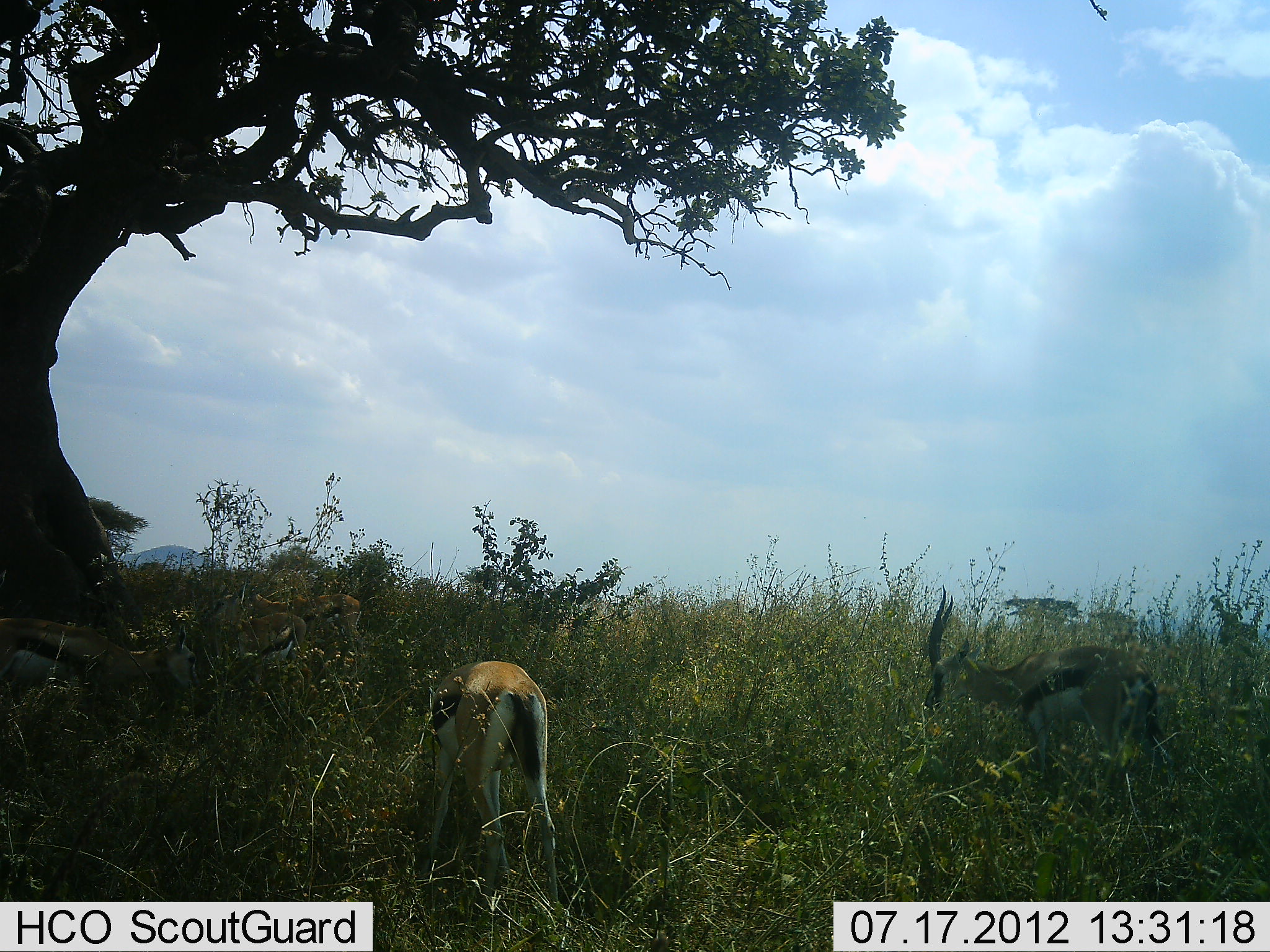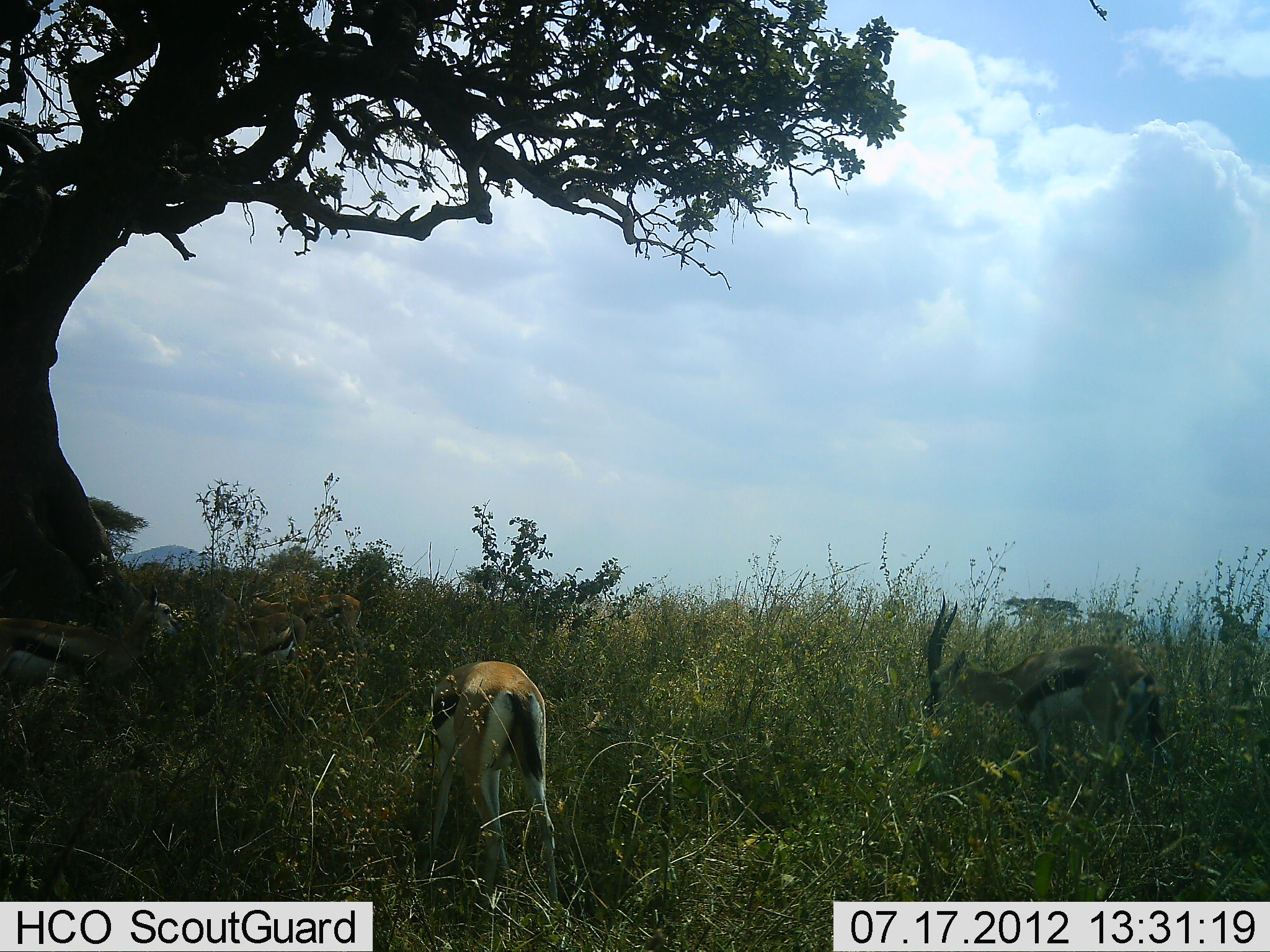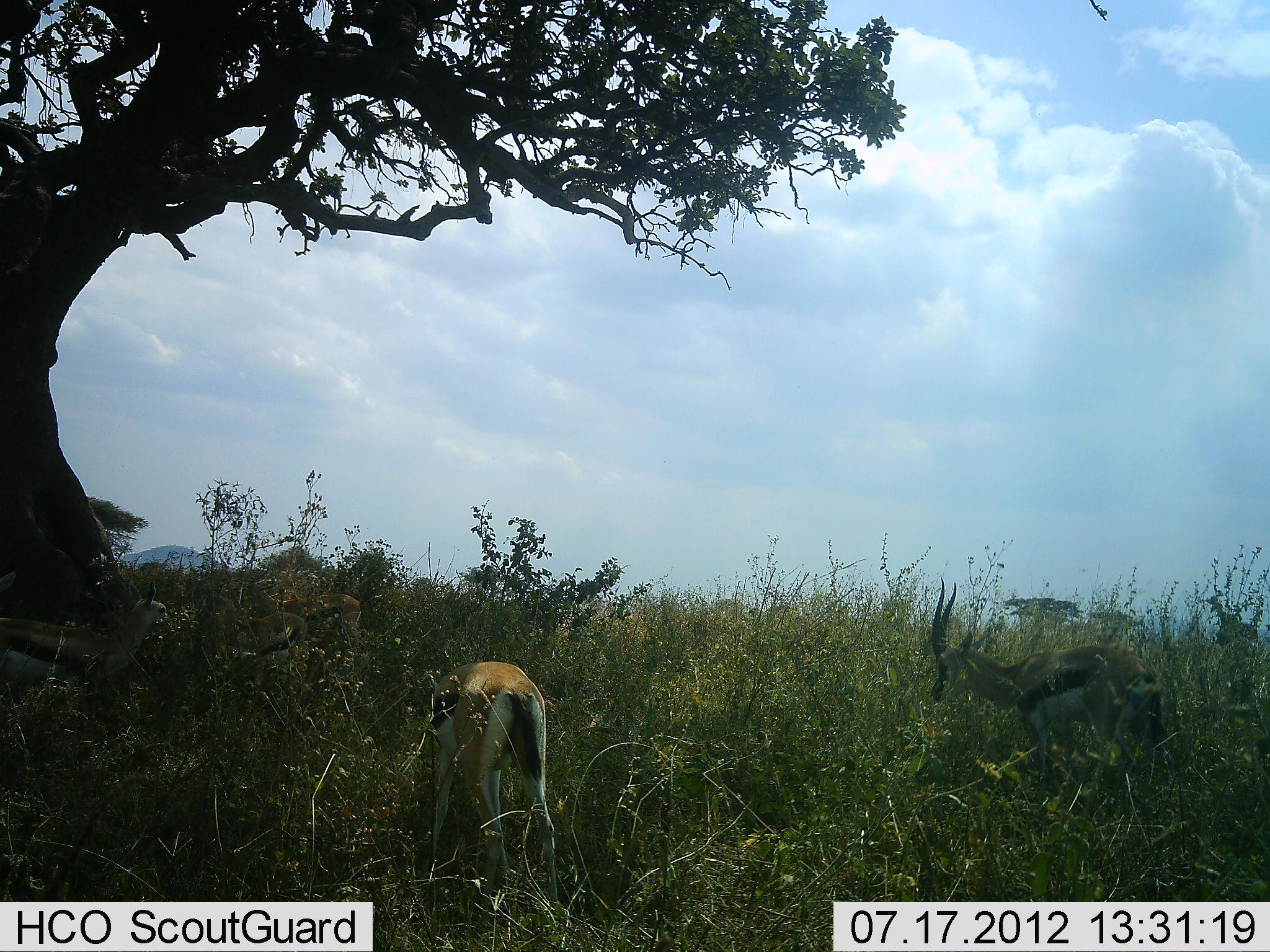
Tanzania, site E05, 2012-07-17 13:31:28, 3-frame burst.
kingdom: Animalia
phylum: Chordata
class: Mammalia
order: Artiodactyla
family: Bovidae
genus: Eudorcas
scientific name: Eudorcas thomsonii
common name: thomson's gazelle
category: gazellethomsons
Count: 5.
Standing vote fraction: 70%.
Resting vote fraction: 0%.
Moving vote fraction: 0%.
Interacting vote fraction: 0%.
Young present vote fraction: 0%.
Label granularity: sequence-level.